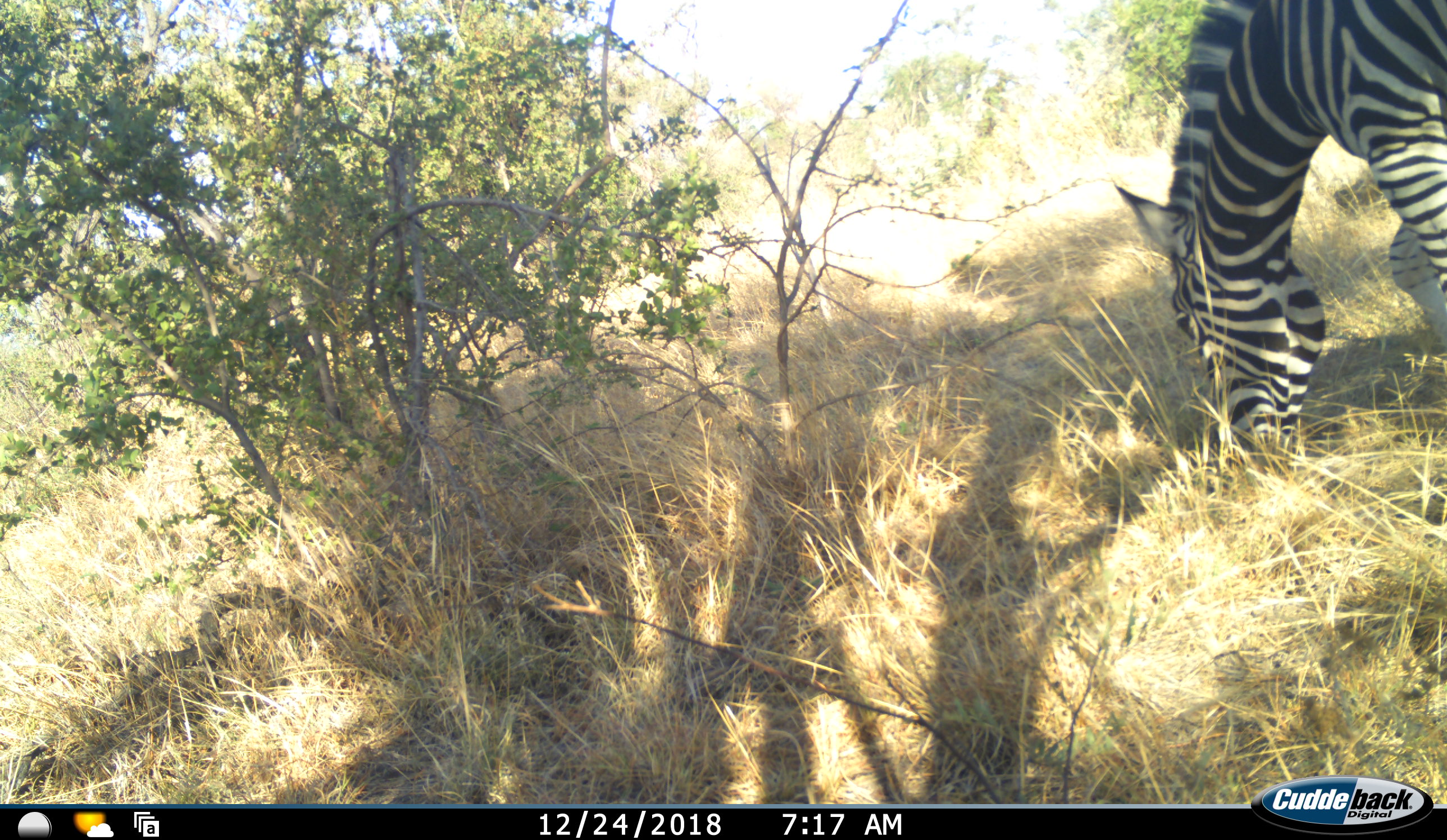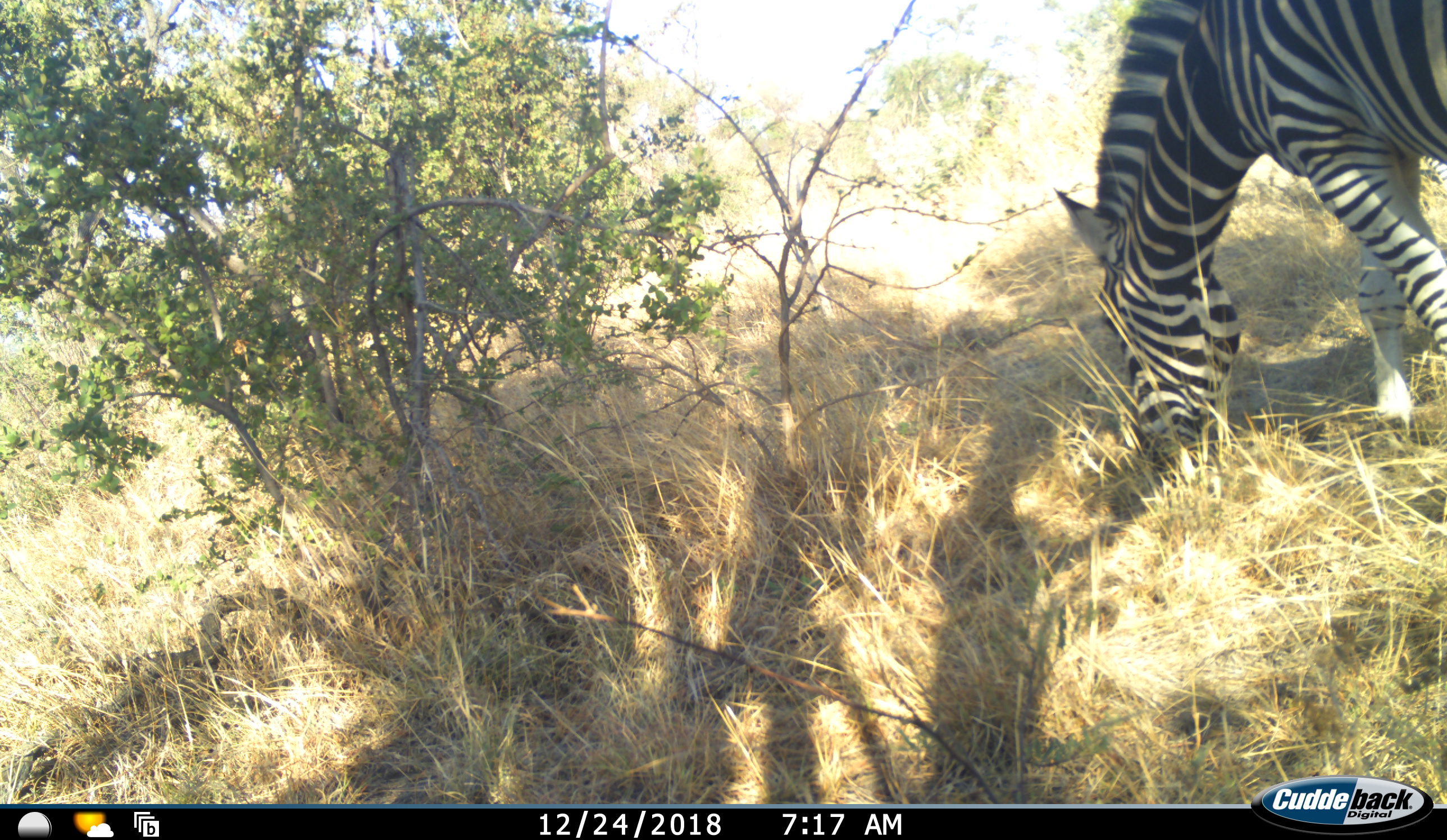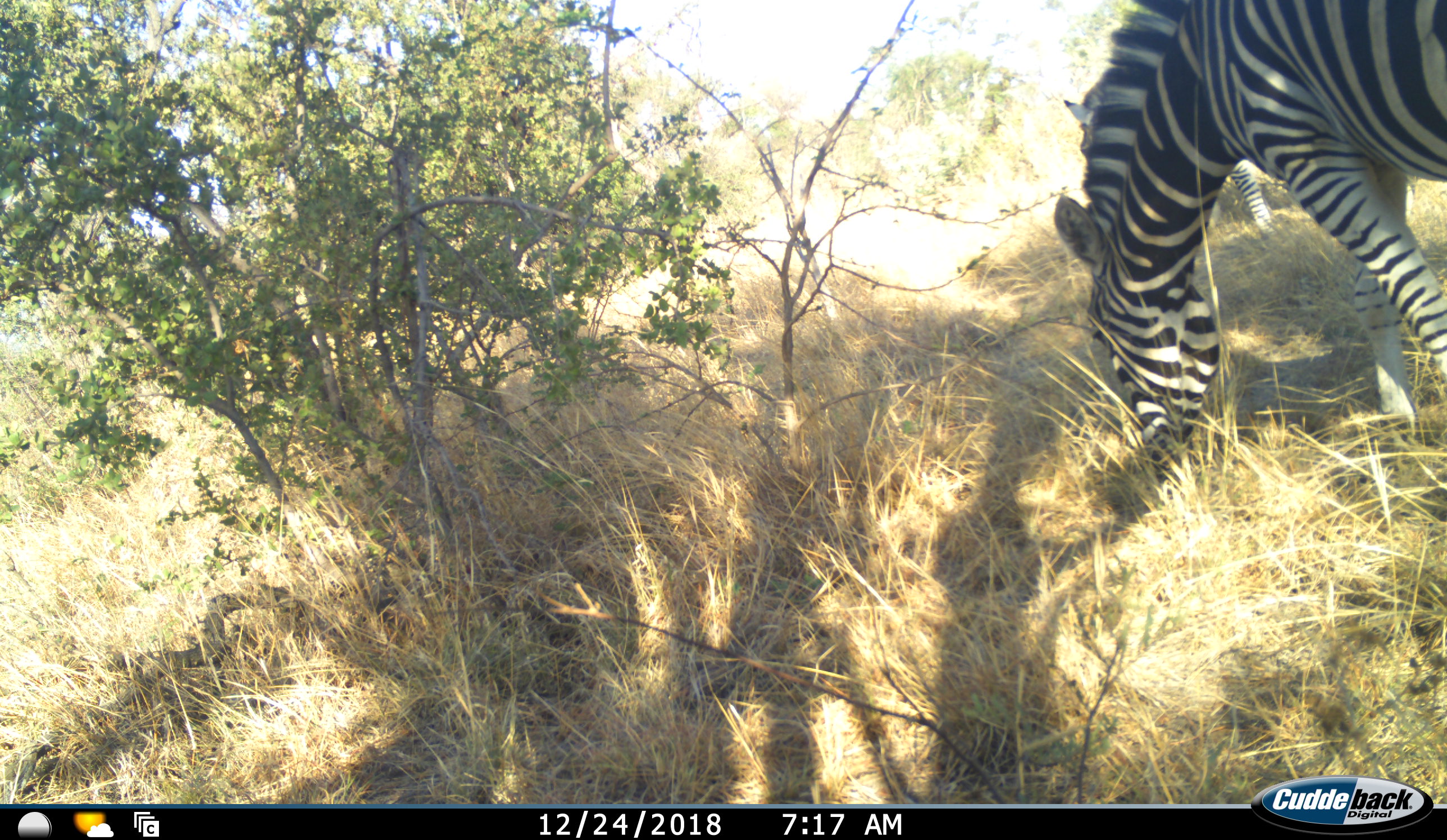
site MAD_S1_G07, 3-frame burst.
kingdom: Animalia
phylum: Chordata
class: Mammalia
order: Perissodactyla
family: Equidae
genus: Equus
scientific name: Equus quagga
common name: plains zebra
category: zebraplains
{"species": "zebraplains (plains zebra) (Equus quagga)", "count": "1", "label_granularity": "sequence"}